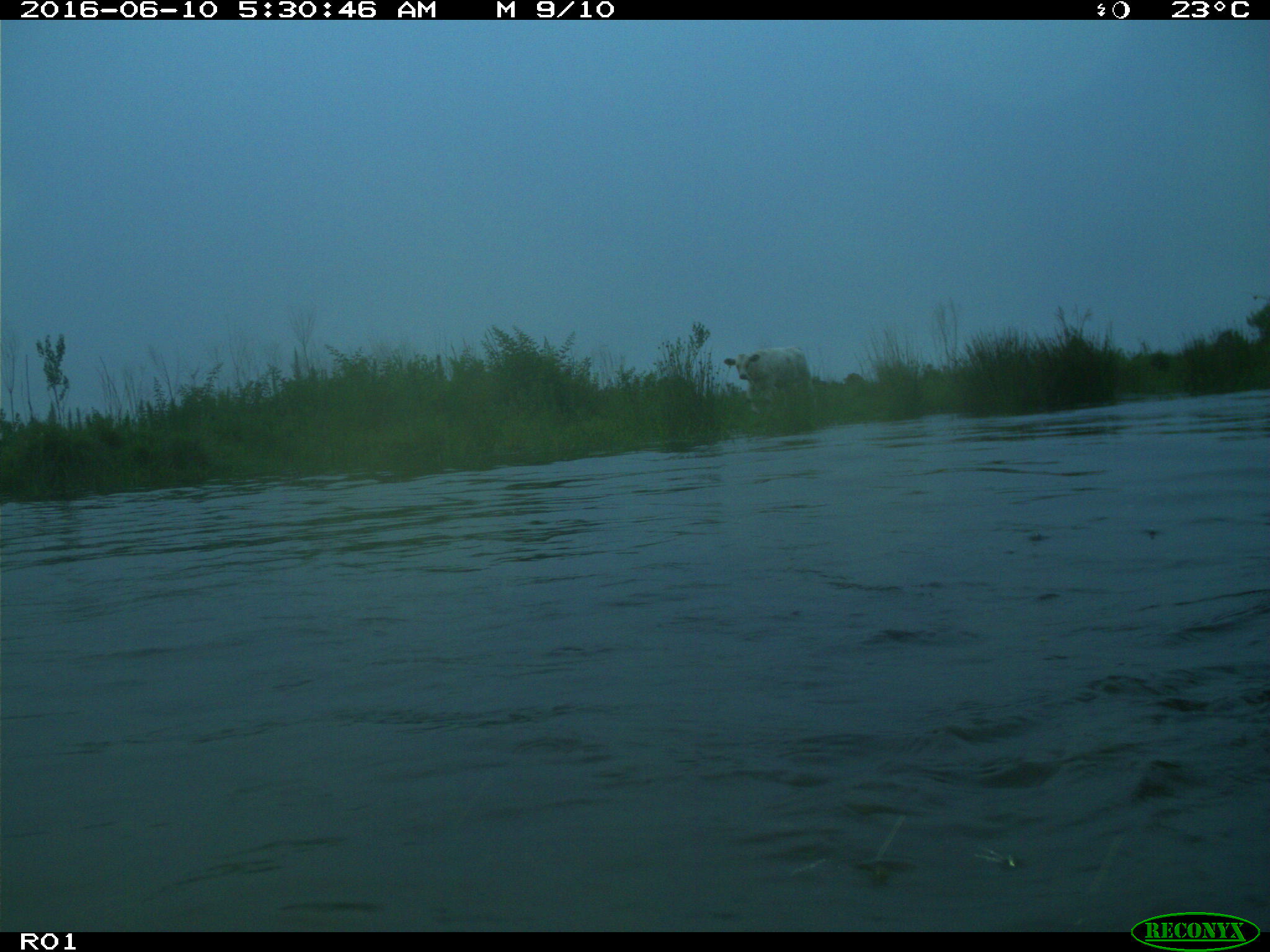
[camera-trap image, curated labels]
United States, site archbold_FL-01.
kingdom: Animalia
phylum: Chordata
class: Mammalia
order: Artiodactyla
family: Bovidae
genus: Bos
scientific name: Bos taurus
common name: domestic cow